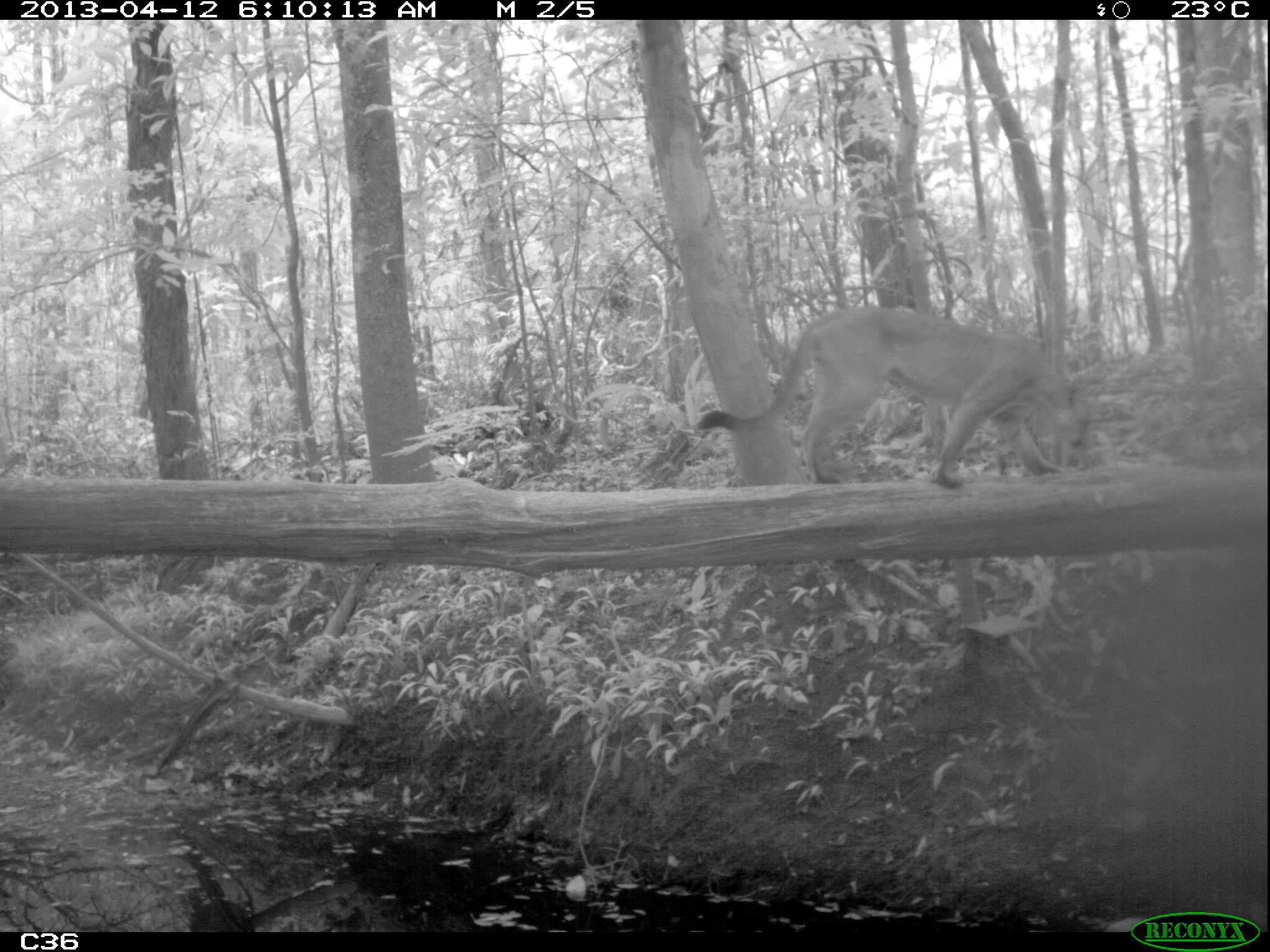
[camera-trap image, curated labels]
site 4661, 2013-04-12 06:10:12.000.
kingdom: Animalia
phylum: Chordata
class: Mammalia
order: Carnivora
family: Felidae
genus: Puma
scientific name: Puma concolor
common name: mountain lion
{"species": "Puma concolor (mountain lion)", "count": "1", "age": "adult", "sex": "male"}